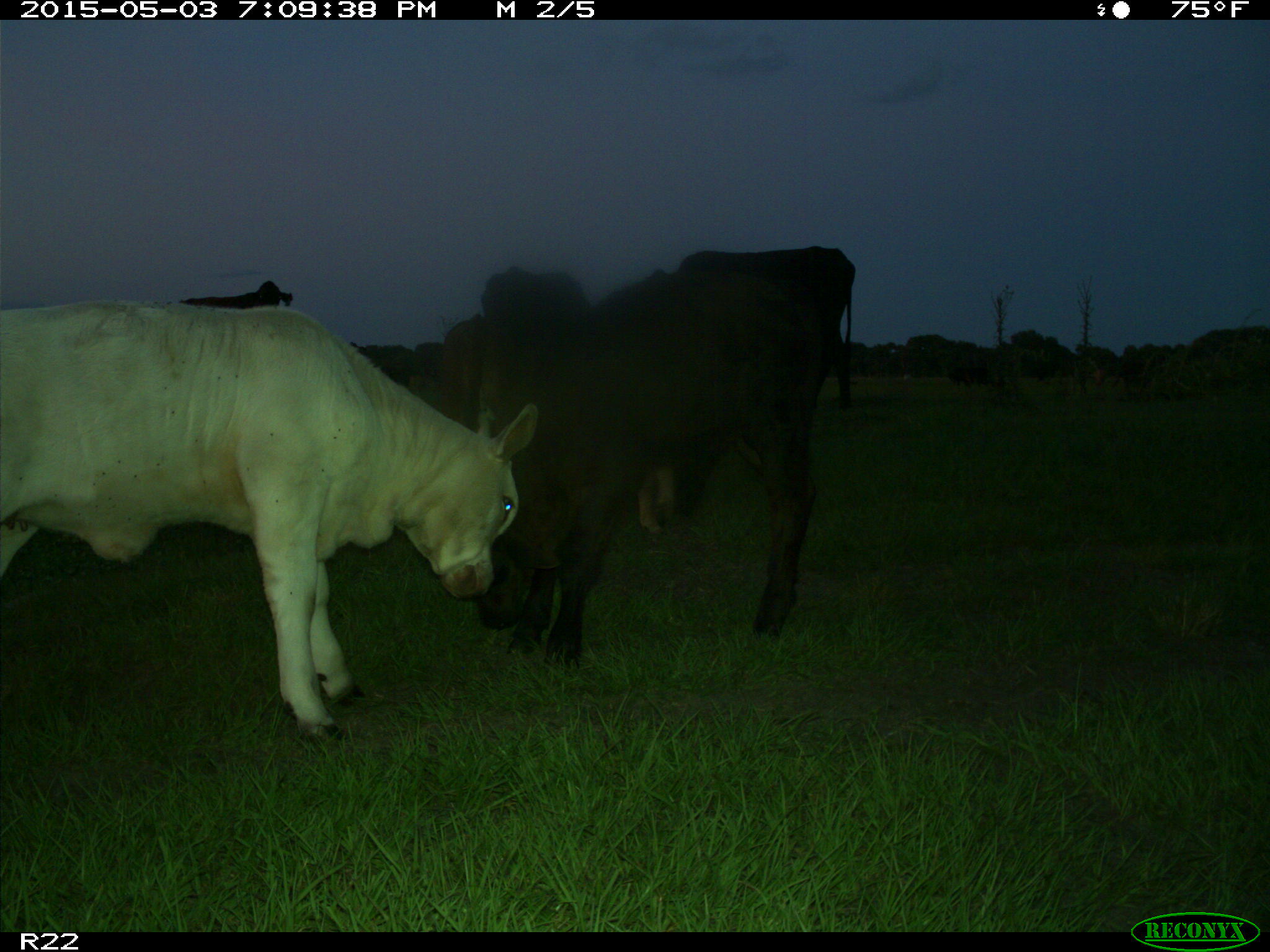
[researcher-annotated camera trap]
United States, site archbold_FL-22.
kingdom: Animalia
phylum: Chordata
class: Mammalia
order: Artiodactyla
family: Bovidae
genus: Bos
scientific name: Bos taurus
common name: domestic cow